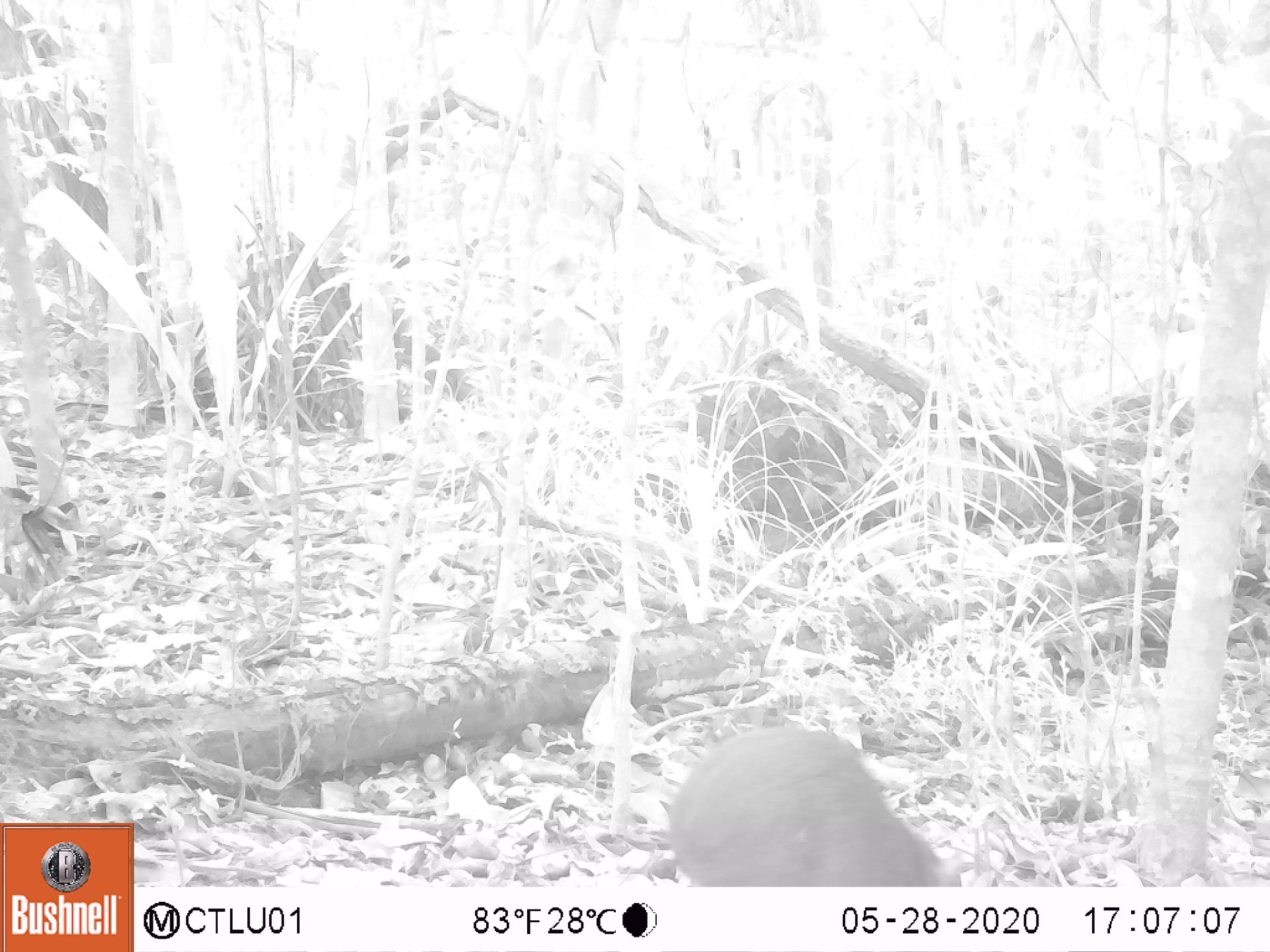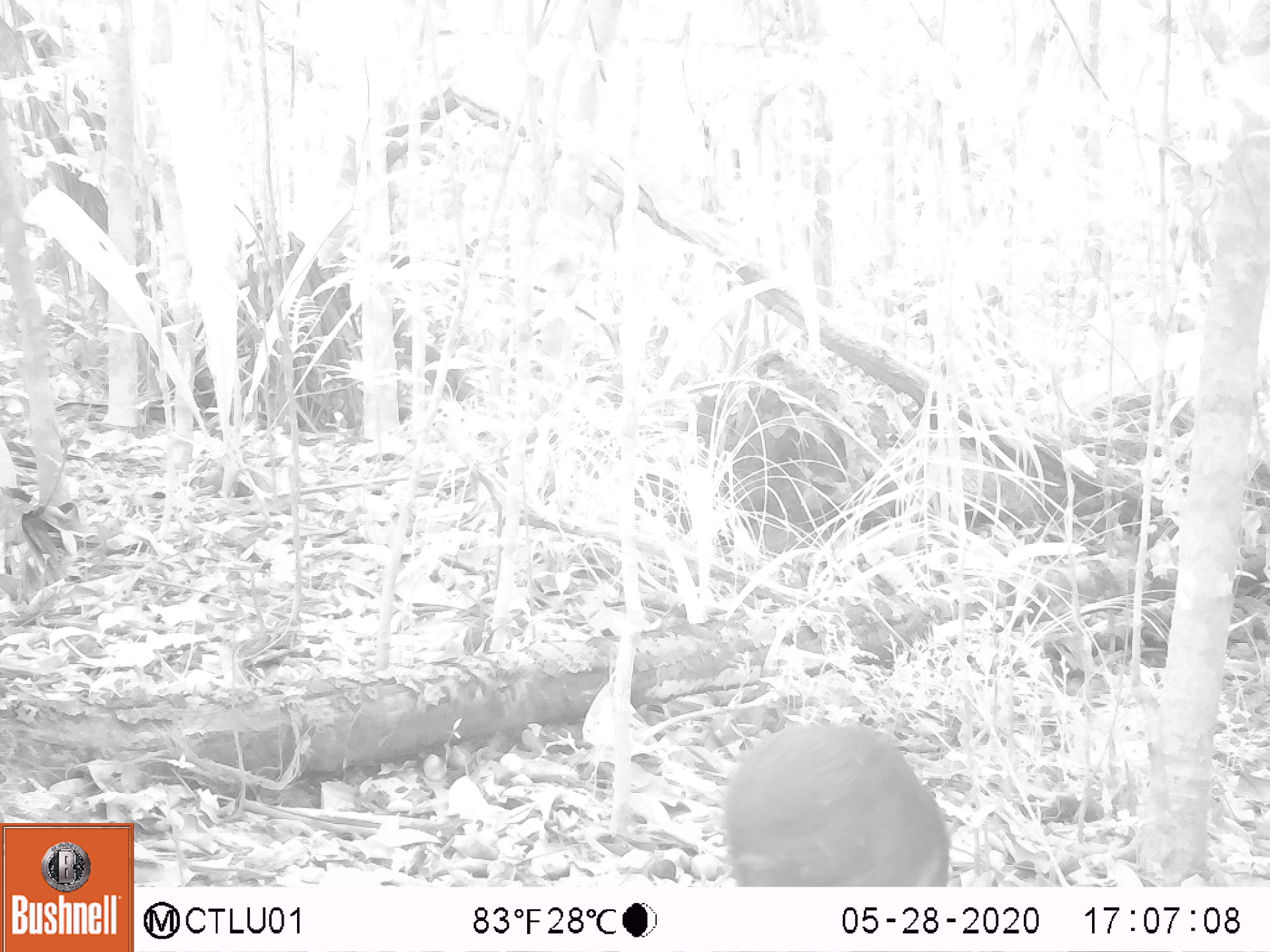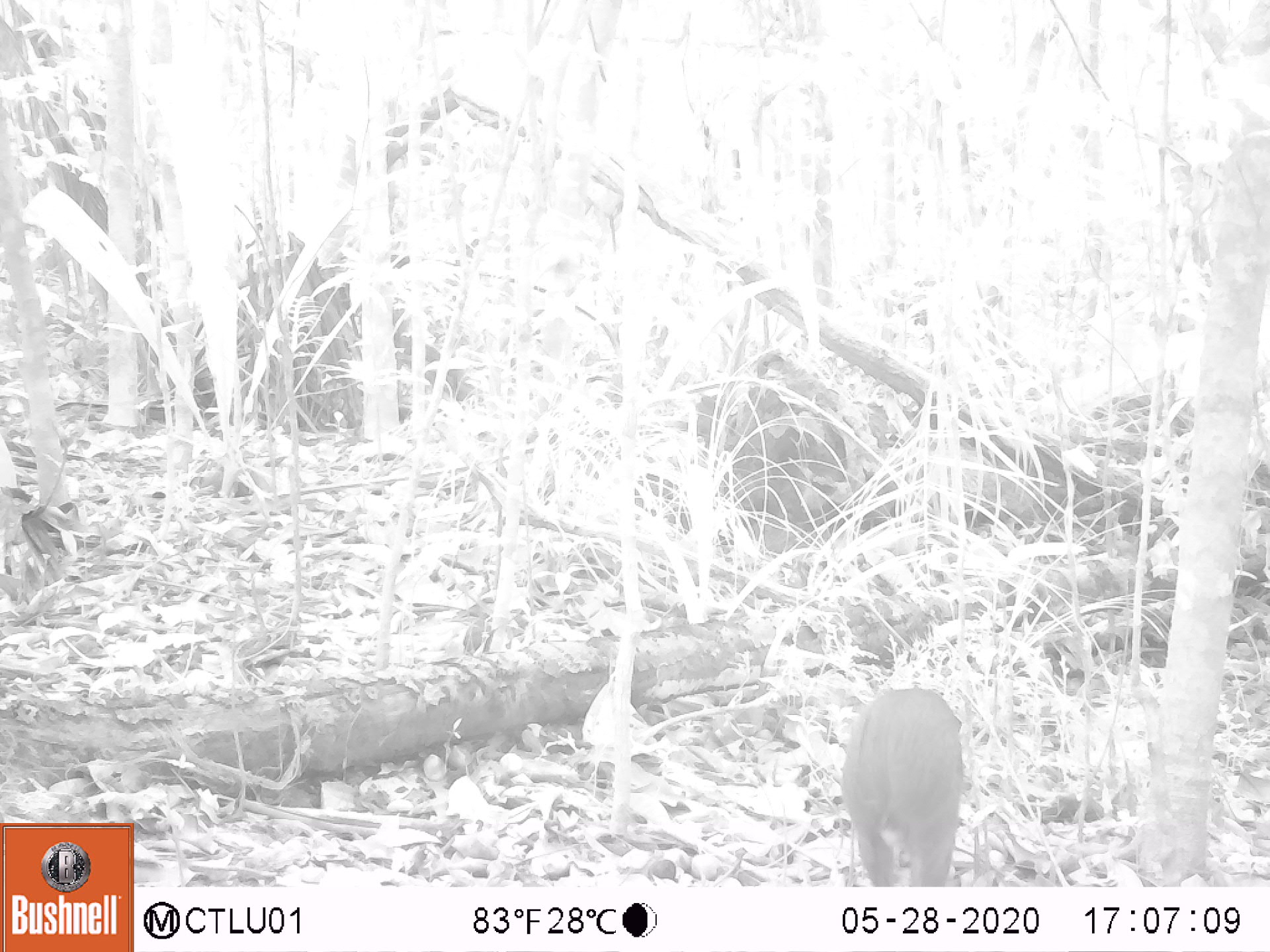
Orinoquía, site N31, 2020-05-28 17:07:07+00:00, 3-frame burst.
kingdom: Animalia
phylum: Chordata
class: Mammalia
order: Rodentia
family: Dasyproctidae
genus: Dasyprocta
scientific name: Dasyprocta fuliginosa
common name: black agouti